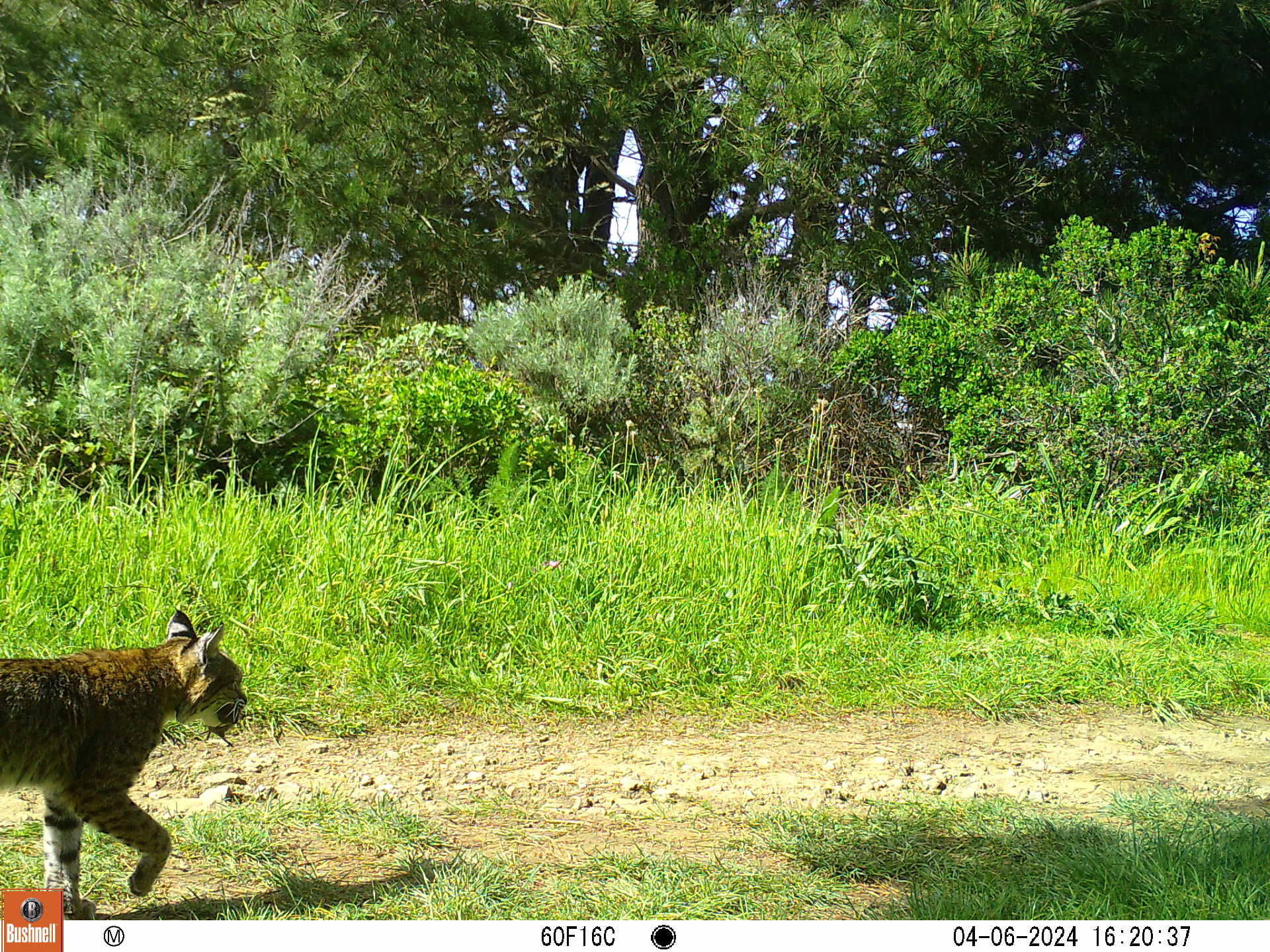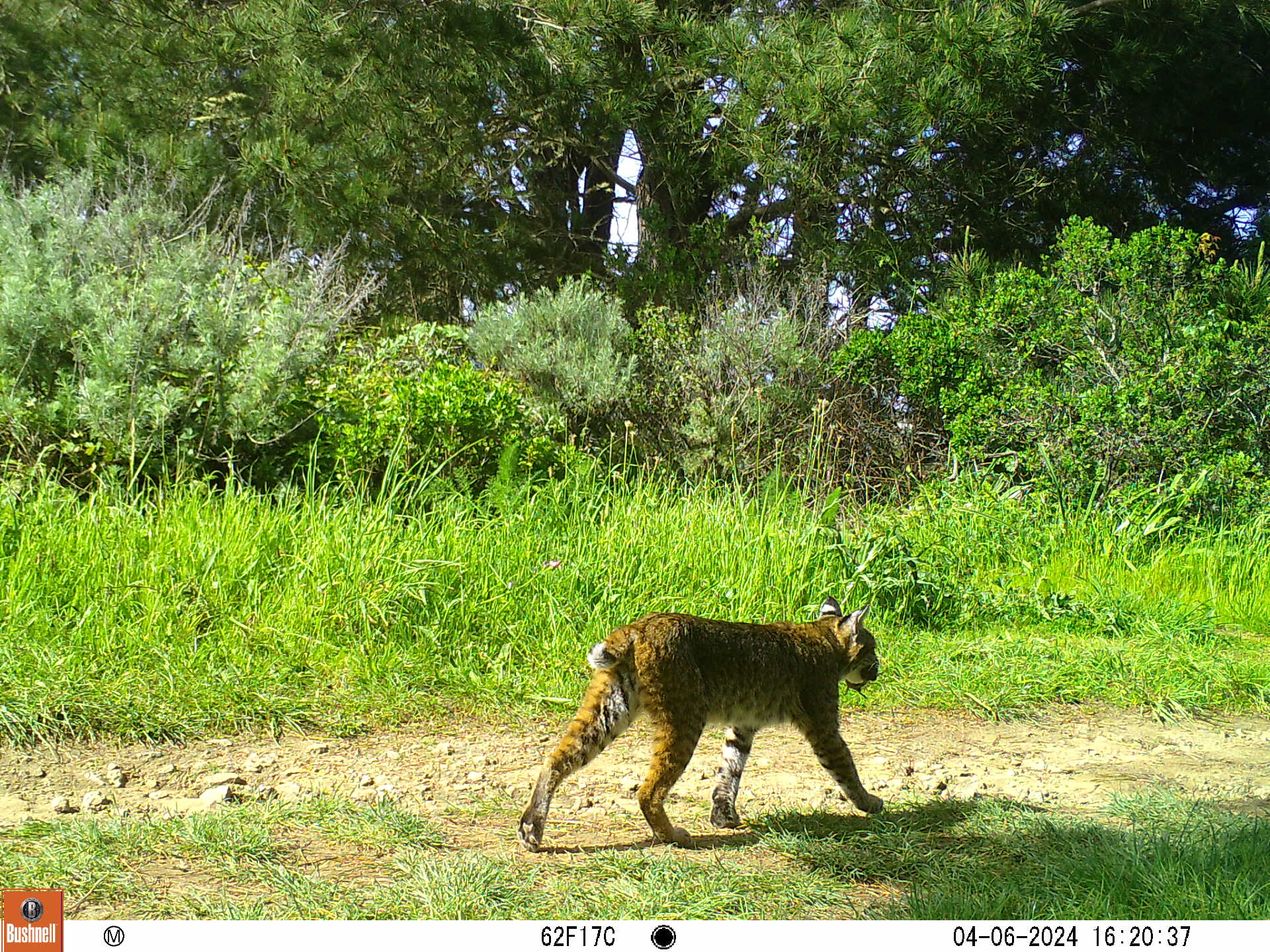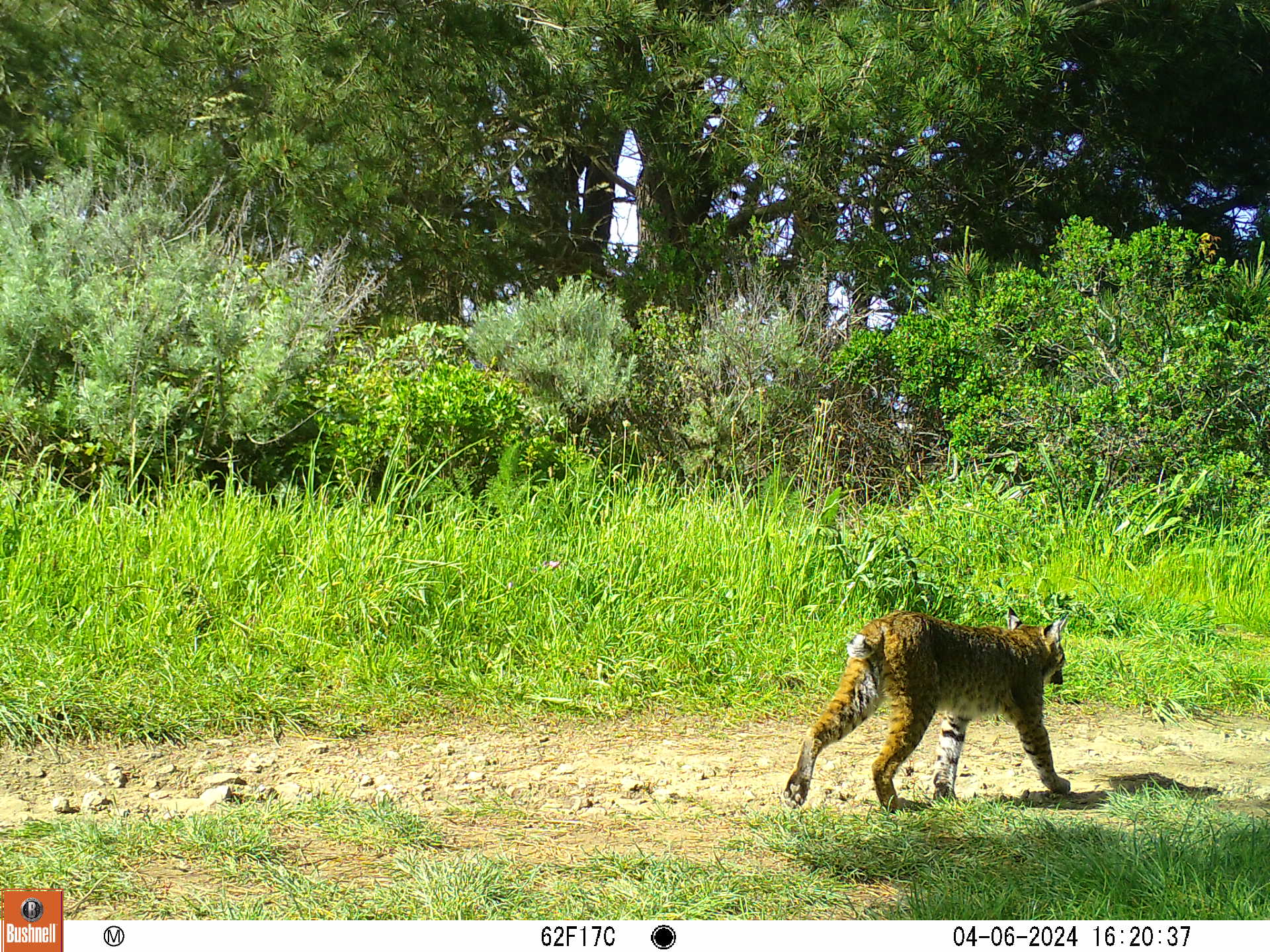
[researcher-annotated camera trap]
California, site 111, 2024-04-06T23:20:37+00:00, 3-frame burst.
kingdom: Animalia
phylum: Chordata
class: Mammalia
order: Carnivora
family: Felidae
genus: Lynx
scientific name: Lynx rufus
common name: bobcat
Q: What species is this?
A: Bobcat (Lynx rufus).